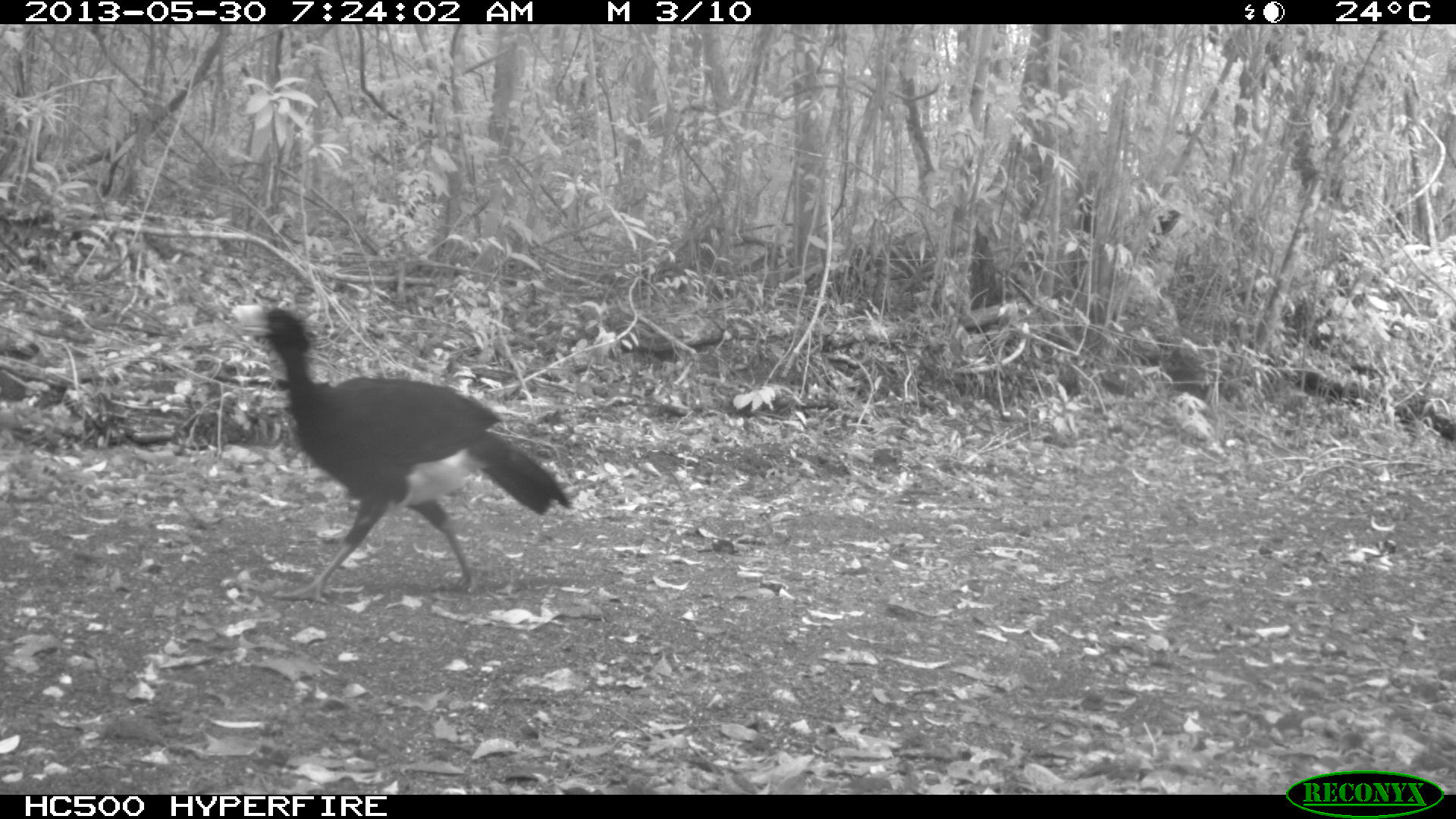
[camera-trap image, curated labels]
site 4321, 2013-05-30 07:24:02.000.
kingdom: Animalia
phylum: Chordata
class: Aves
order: Galliformes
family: Cracidae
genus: Crax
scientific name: Crax rubra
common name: great curassow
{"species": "Crax rubra (great curassow)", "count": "1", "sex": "male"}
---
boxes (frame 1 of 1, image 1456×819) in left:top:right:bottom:
crax rubra: 230:301:571:602